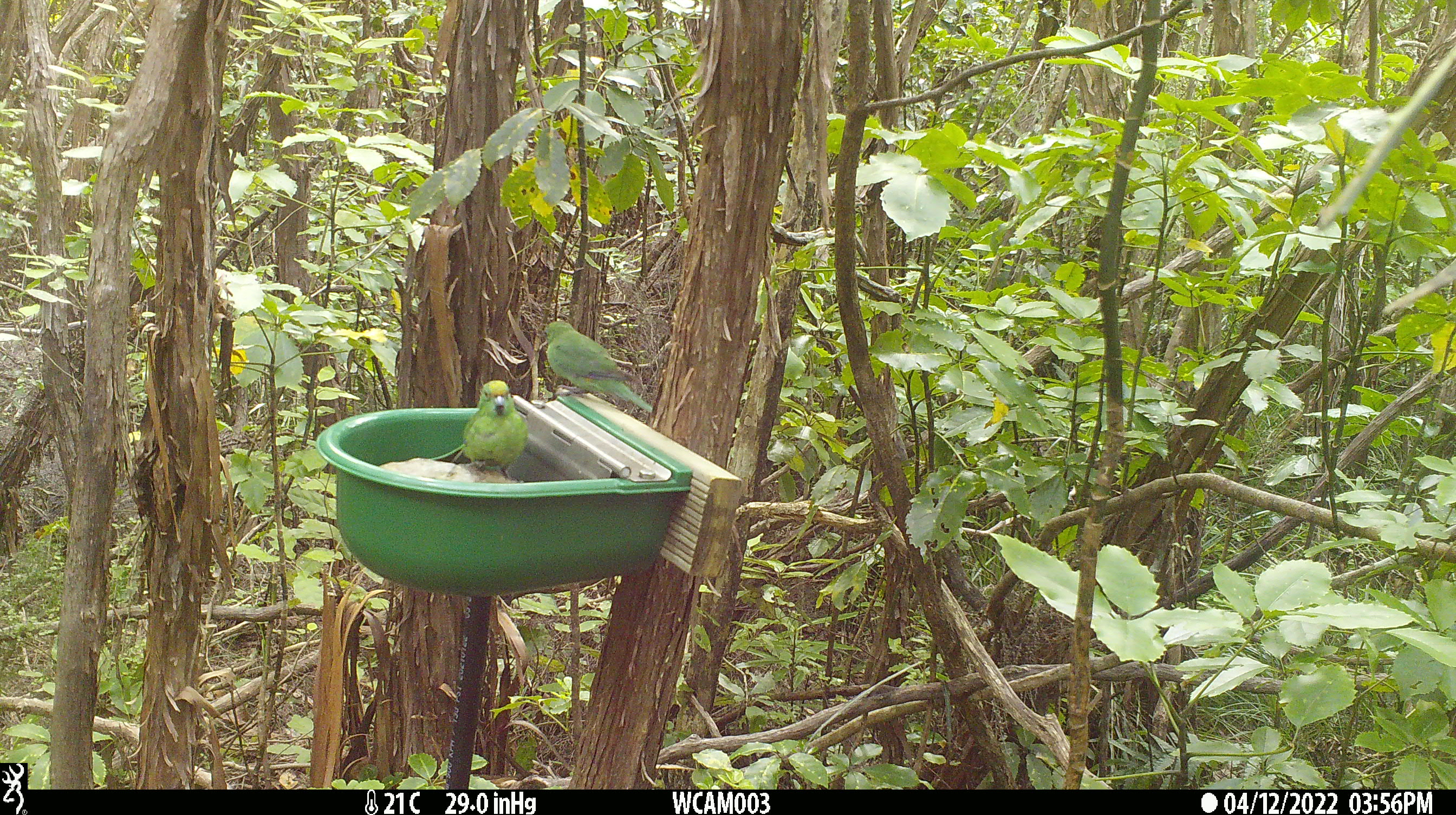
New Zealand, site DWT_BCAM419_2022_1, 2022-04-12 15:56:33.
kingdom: Animalia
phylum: Chordata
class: Aves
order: Psittaciformes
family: Psittaculidae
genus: Cyanoramphus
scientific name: Cyanoramphus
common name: parakeet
Parakeet (Cyanoramphus).